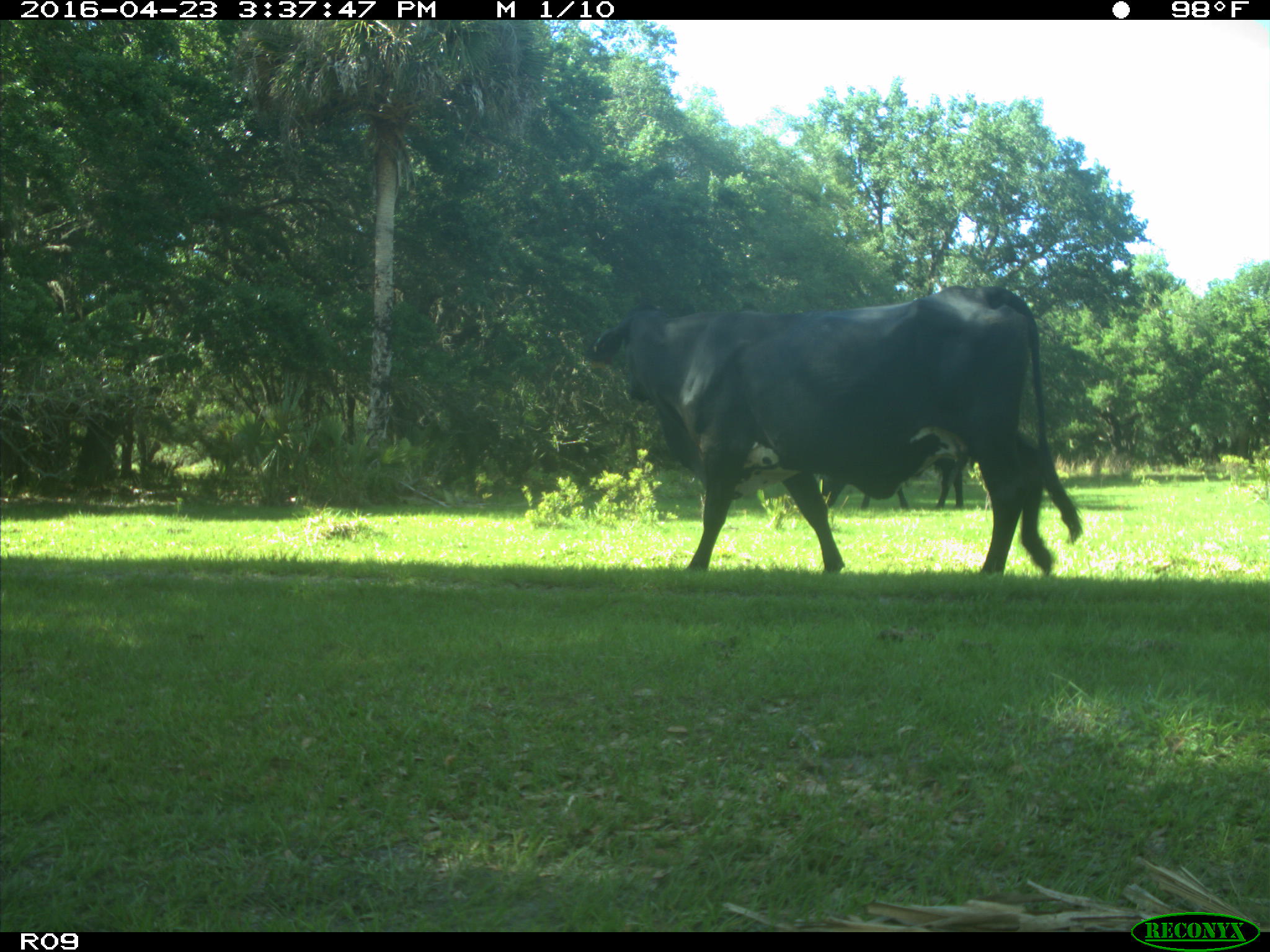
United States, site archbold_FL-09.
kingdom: Animalia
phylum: Chordata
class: Mammalia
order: Artiodactyla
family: Bovidae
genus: Bos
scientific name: Bos taurus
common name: domestic cow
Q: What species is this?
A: Bos taurus (domestic cow).